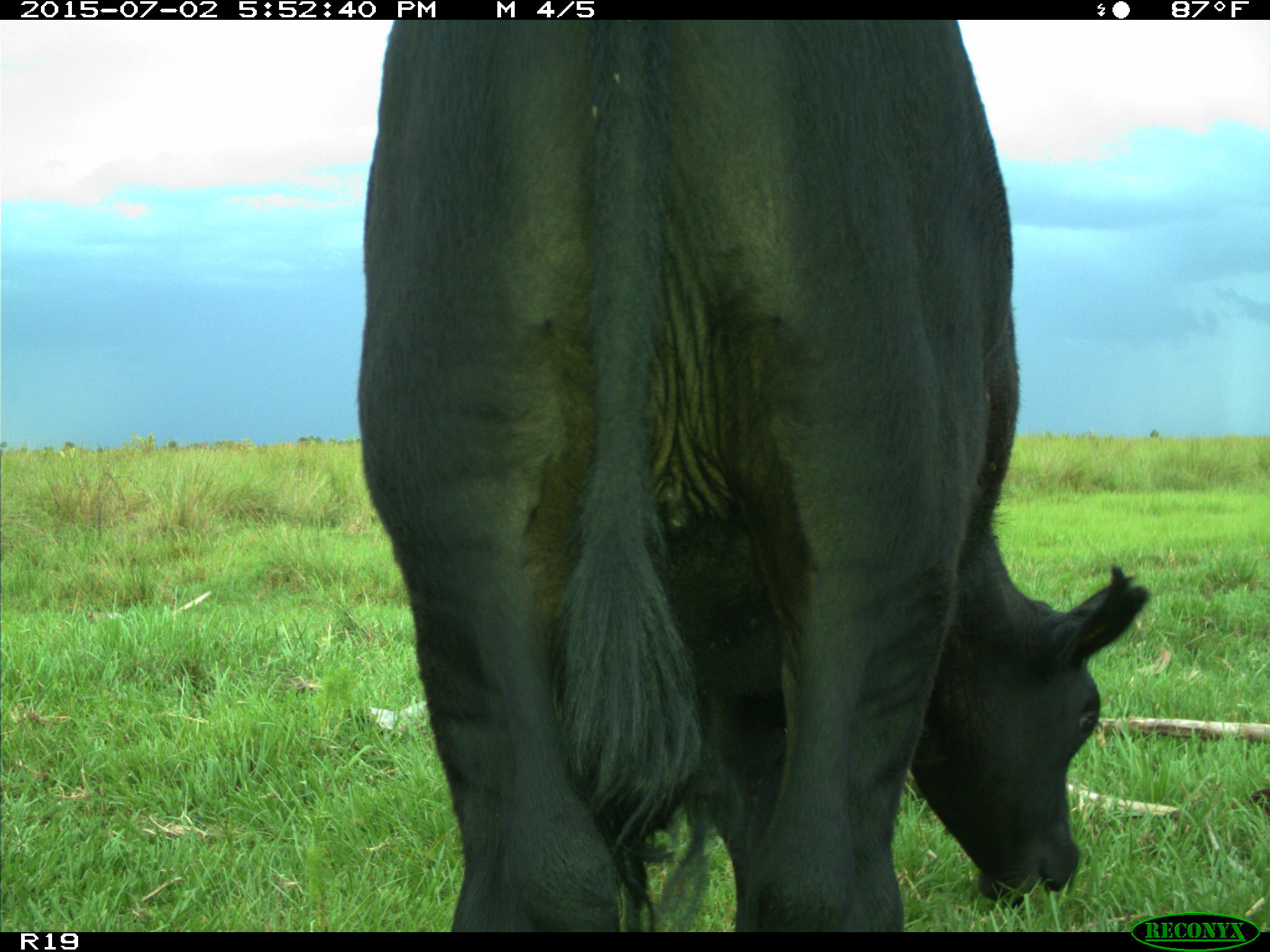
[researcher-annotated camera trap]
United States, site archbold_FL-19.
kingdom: Animalia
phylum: Chordata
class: Mammalia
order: Artiodactyla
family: Bovidae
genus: Bos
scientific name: Bos taurus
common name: domestic cow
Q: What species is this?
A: Bos taurus (domestic cow).